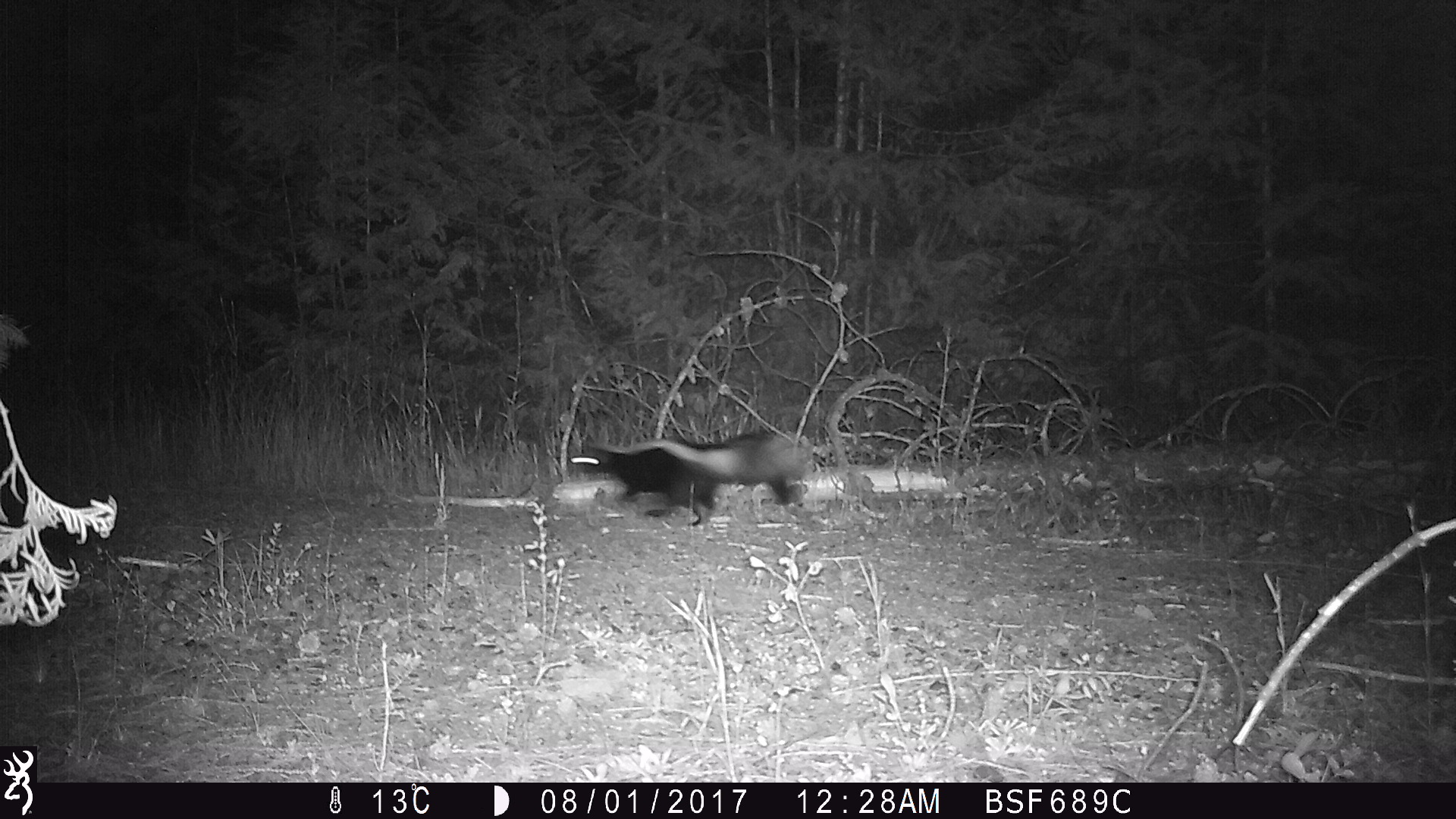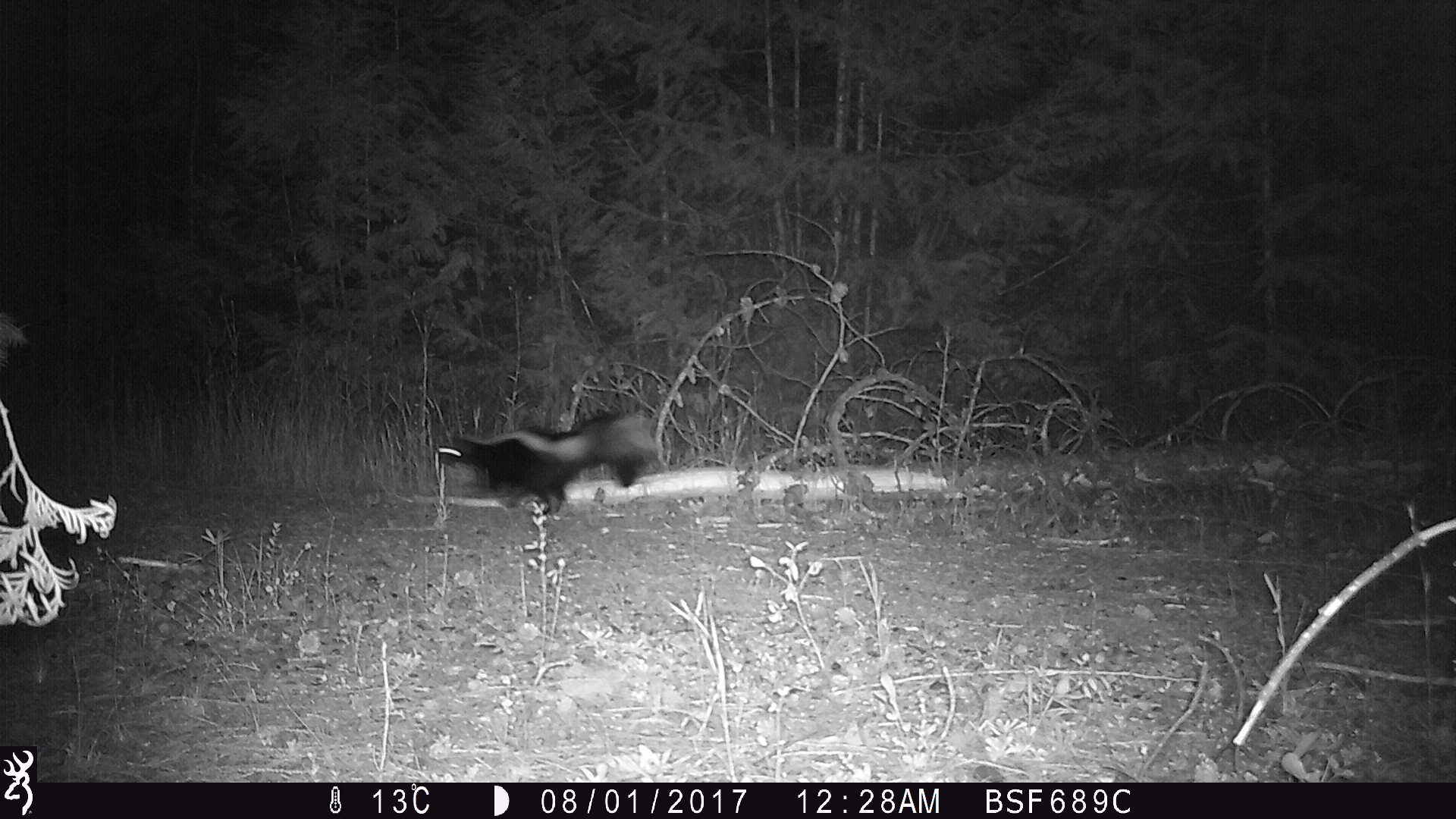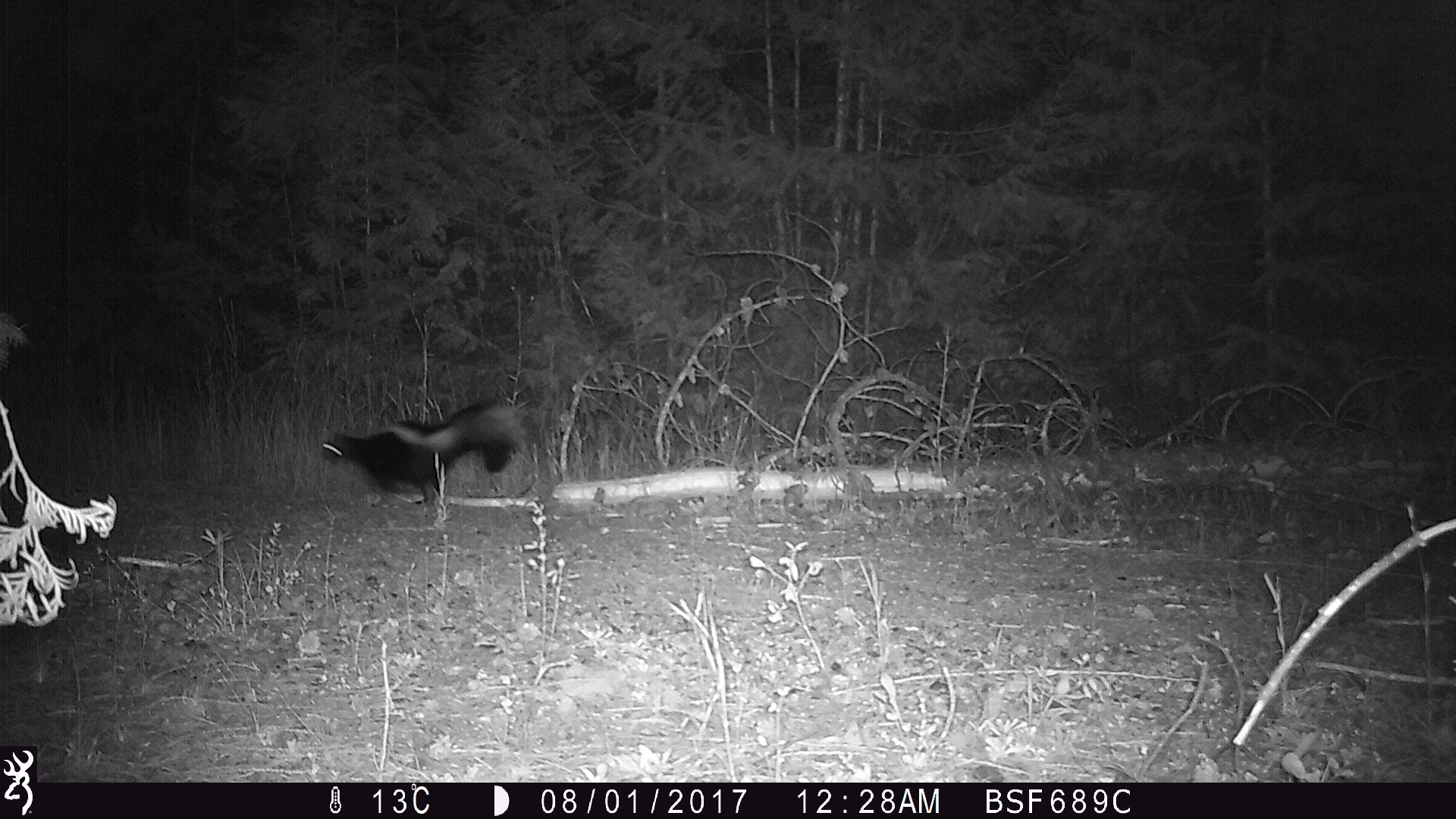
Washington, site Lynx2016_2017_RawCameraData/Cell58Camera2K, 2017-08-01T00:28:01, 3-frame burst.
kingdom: Animalia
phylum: Chordata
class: Mammalia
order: Carnivora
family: Mephitidae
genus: Mephitis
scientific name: Mephitis mephitis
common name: striped skunk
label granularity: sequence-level